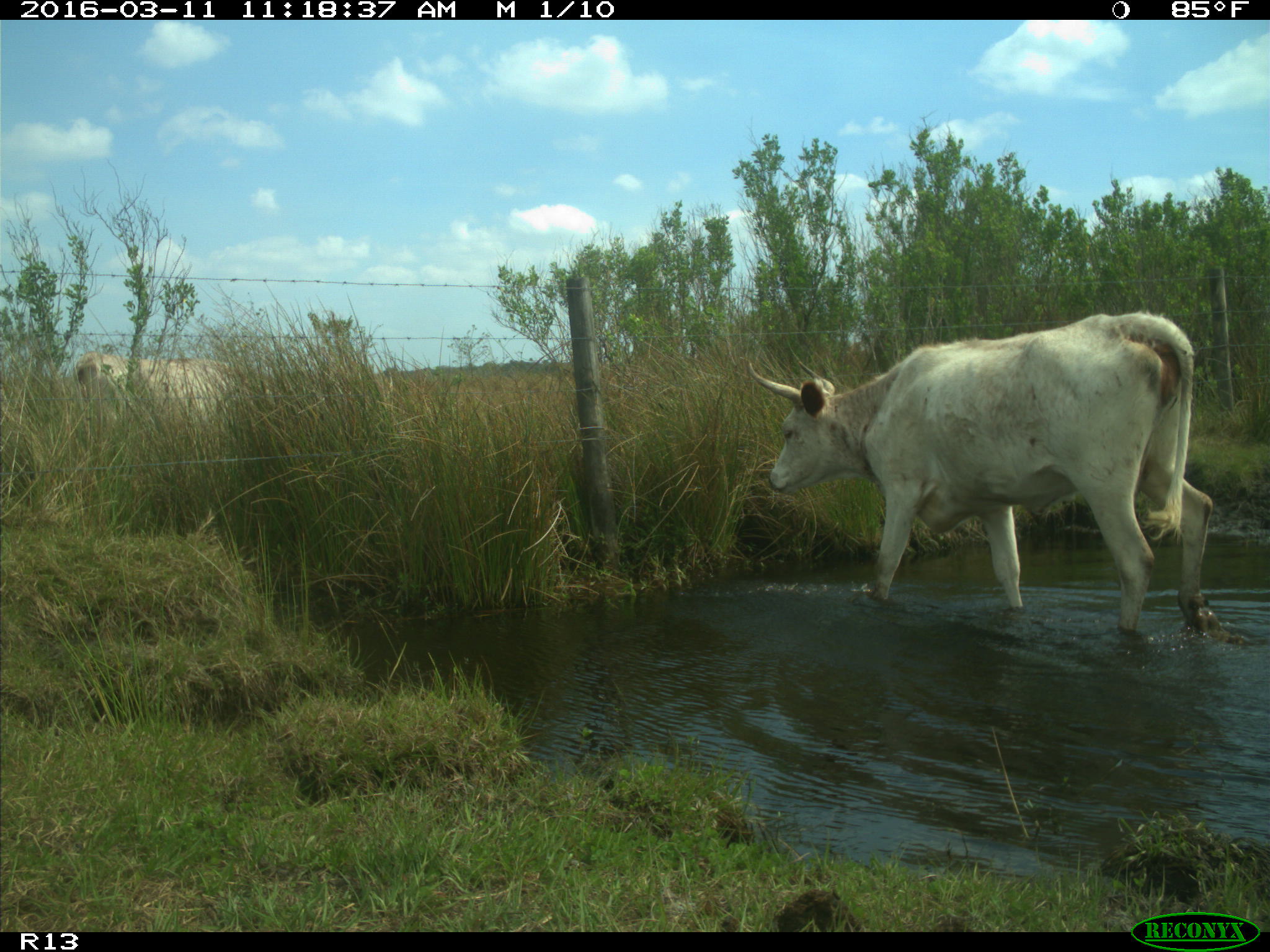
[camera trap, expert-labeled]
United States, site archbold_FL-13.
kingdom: Animalia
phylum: Chordata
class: Mammalia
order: Artiodactyla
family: Bovidae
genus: Bos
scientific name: Bos taurus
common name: domestic cow